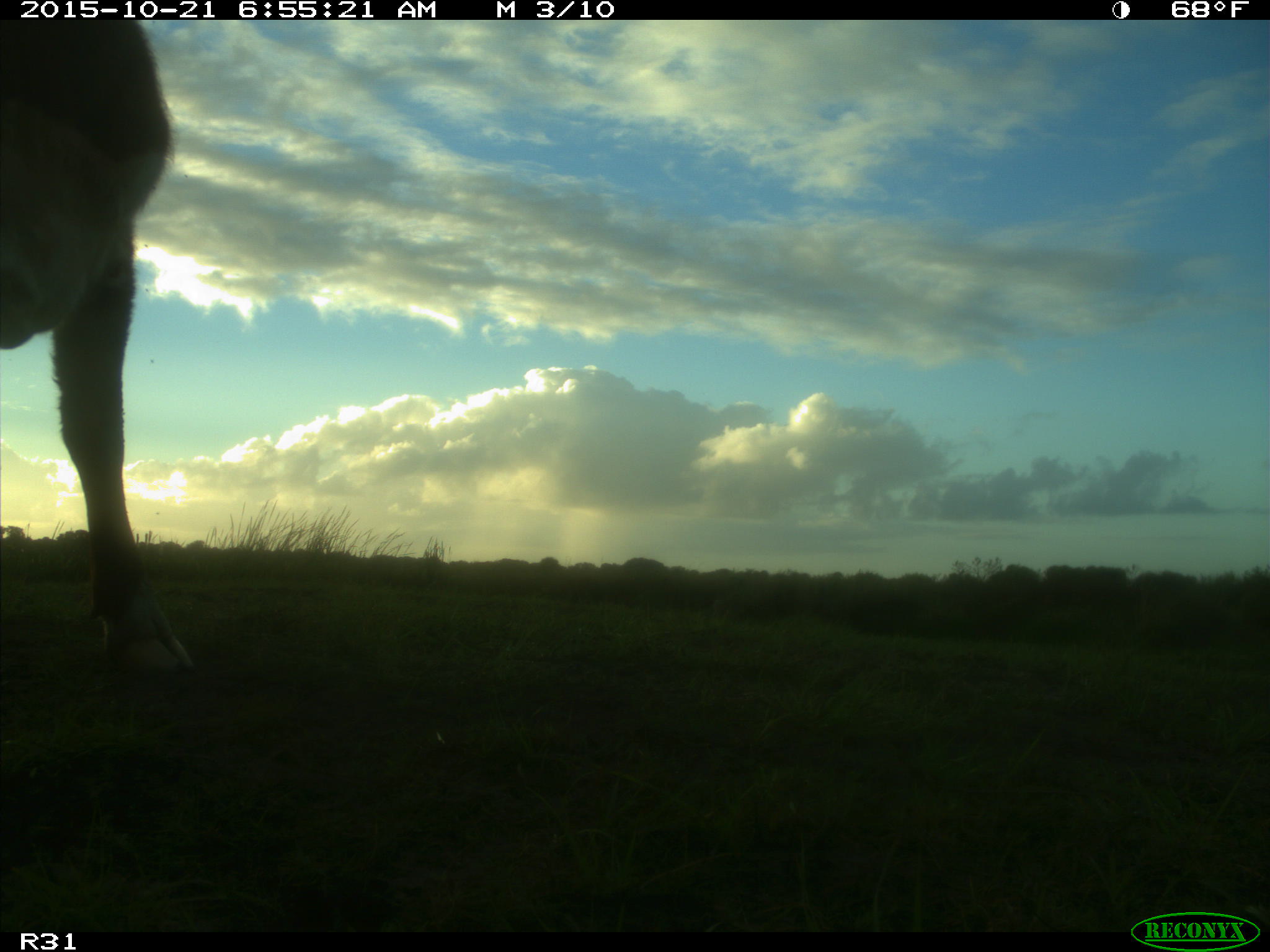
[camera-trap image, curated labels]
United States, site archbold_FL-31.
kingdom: Animalia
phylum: Chordata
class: Mammalia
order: Artiodactyla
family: Bovidae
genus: Bos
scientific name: Bos taurus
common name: domestic cow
Bos taurus (domestic cow).